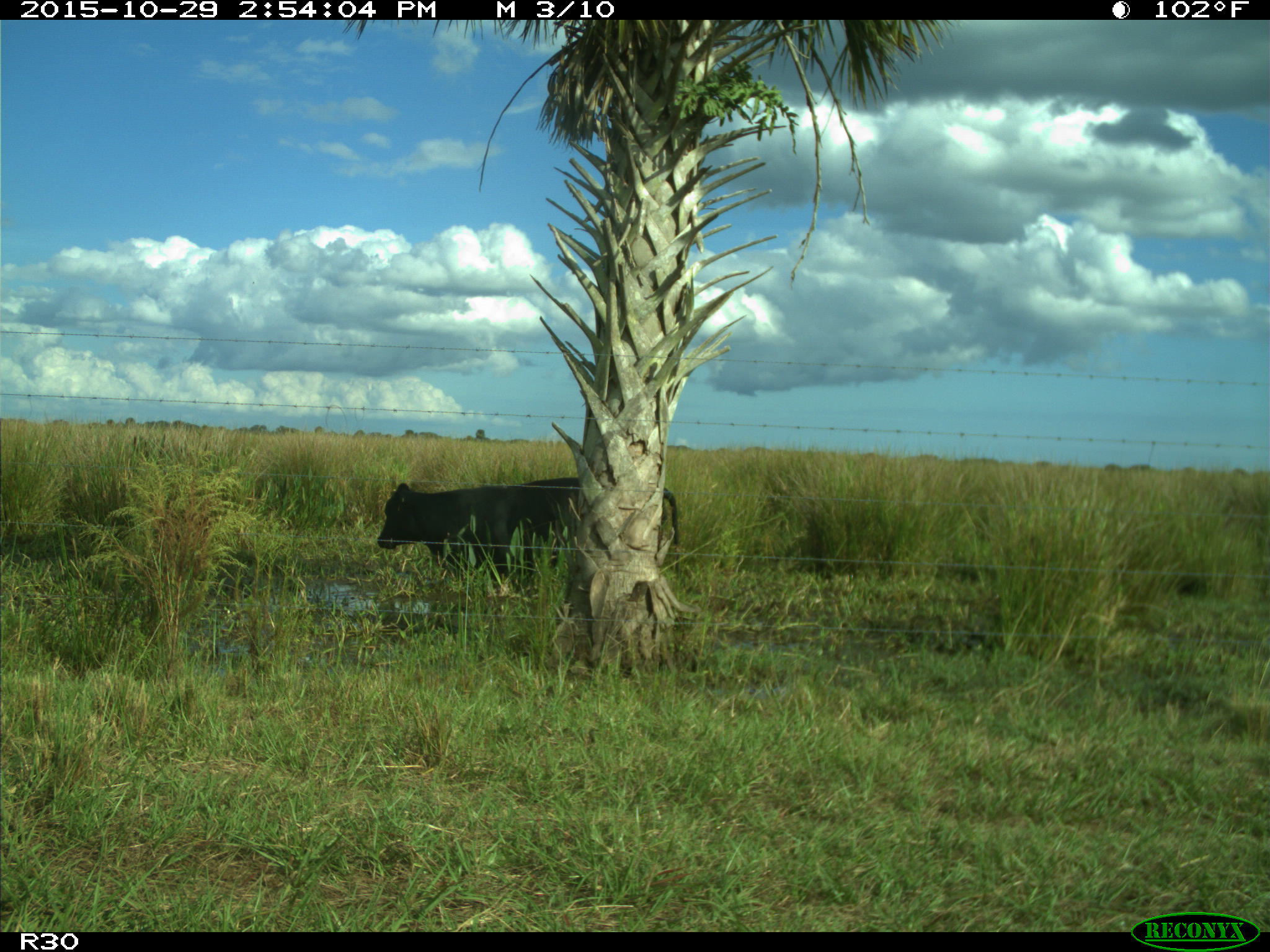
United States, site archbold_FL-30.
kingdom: Animalia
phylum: Chordata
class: Mammalia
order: Artiodactyla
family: Bovidae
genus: Bos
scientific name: Bos taurus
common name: domestic cow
Bos taurus (domestic cow).